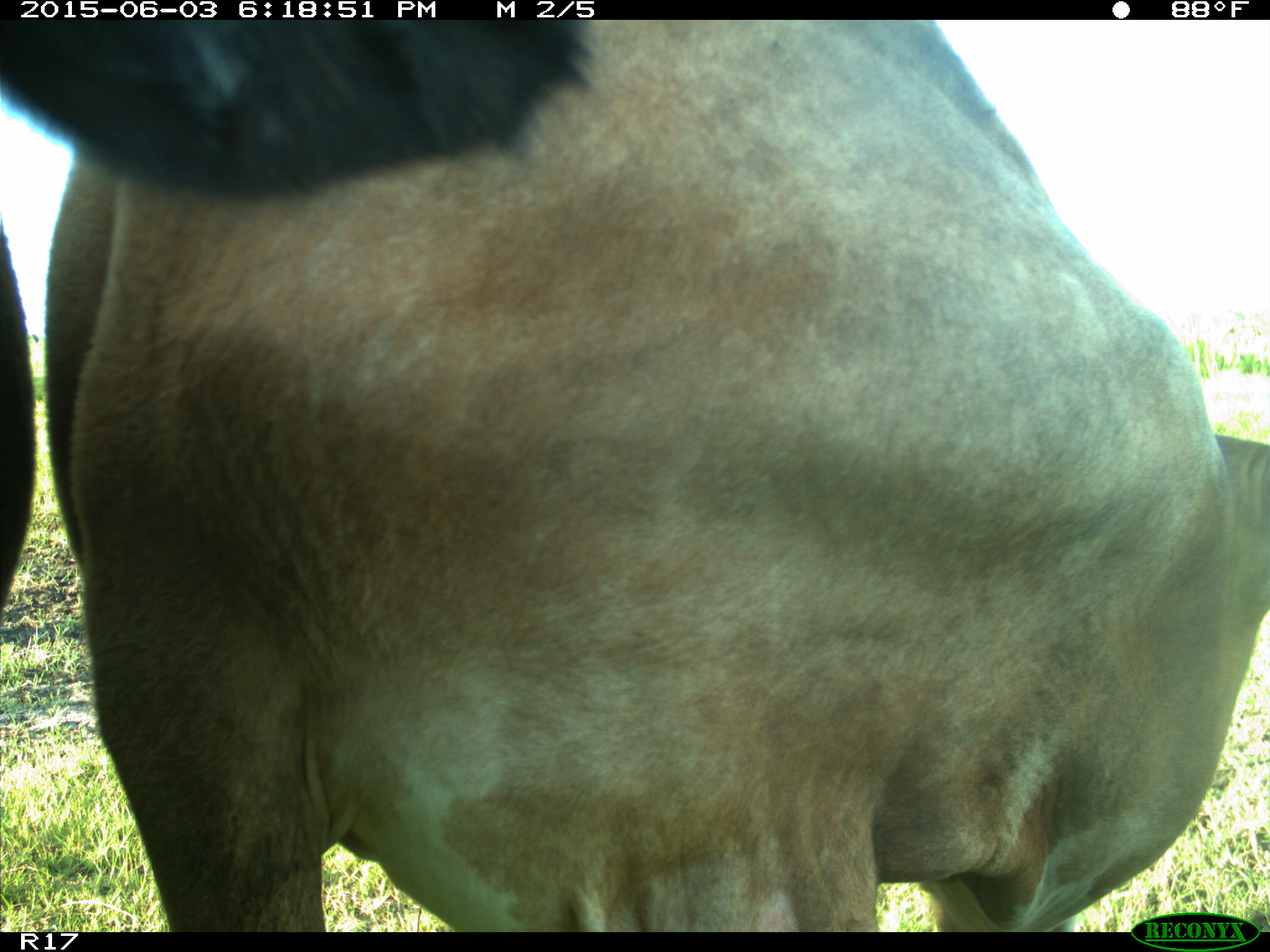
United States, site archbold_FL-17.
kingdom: Animalia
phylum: Chordata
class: Mammalia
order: Artiodactyla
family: Bovidae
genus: Bos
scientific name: Bos taurus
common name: domestic cow